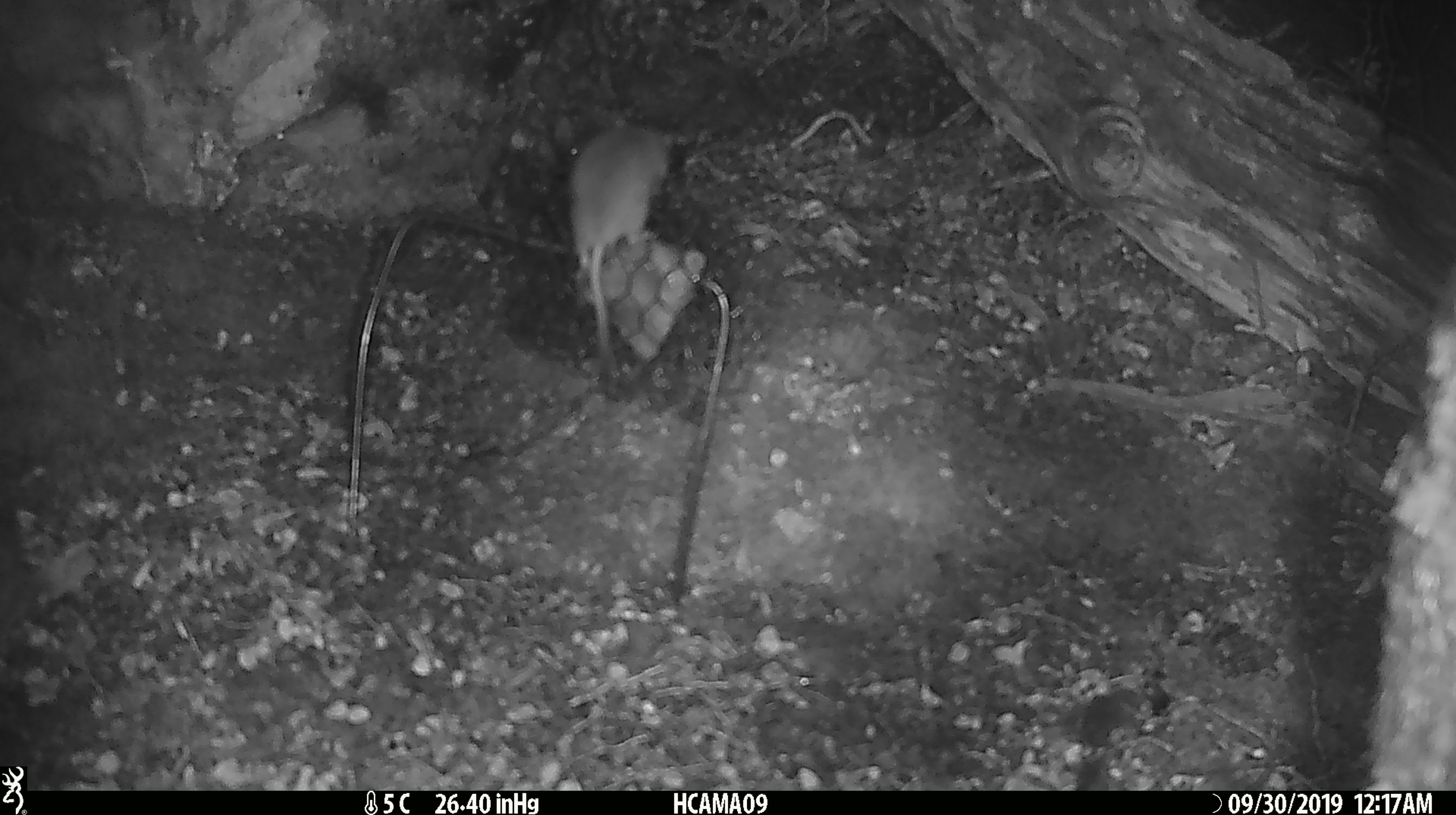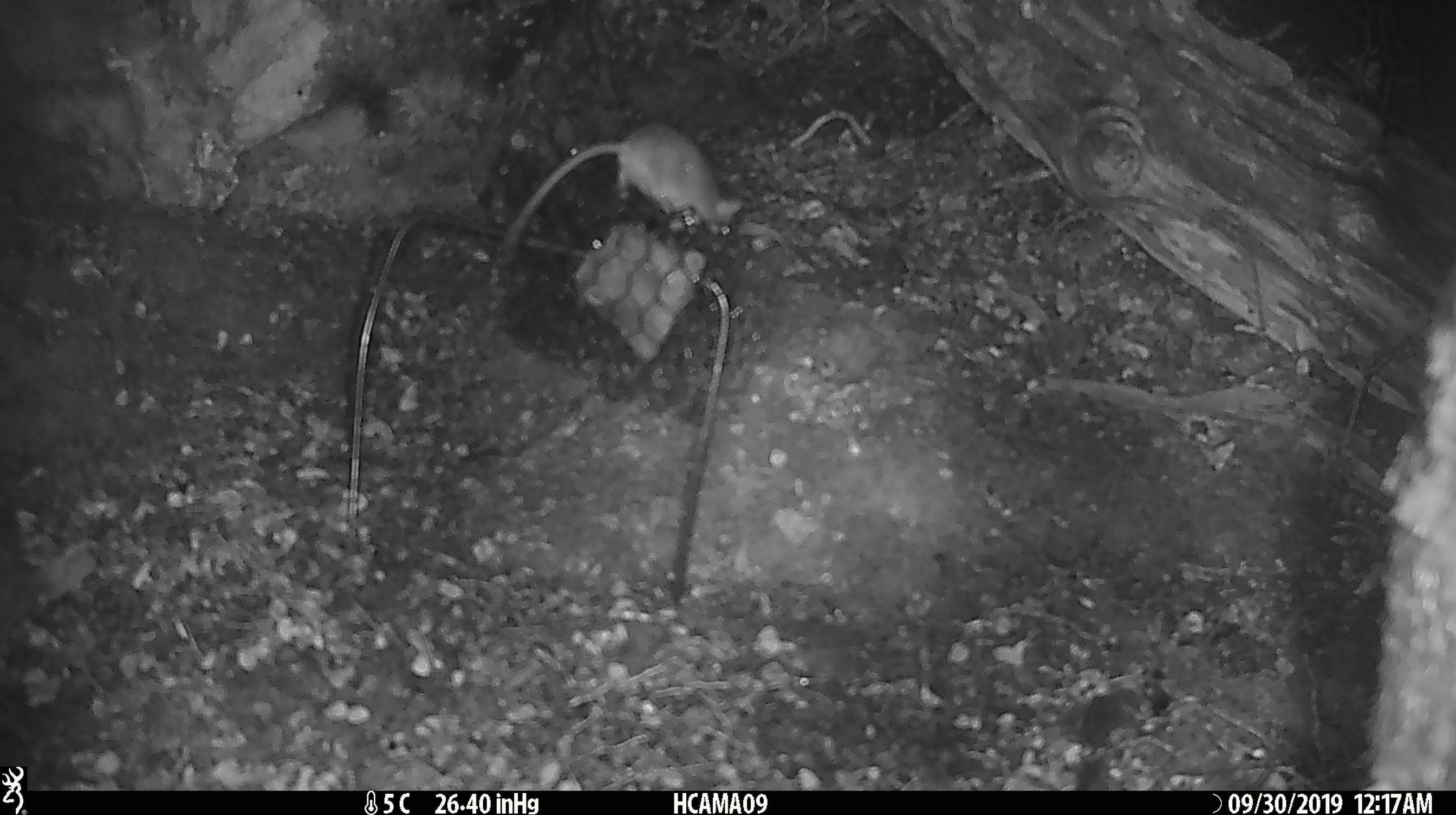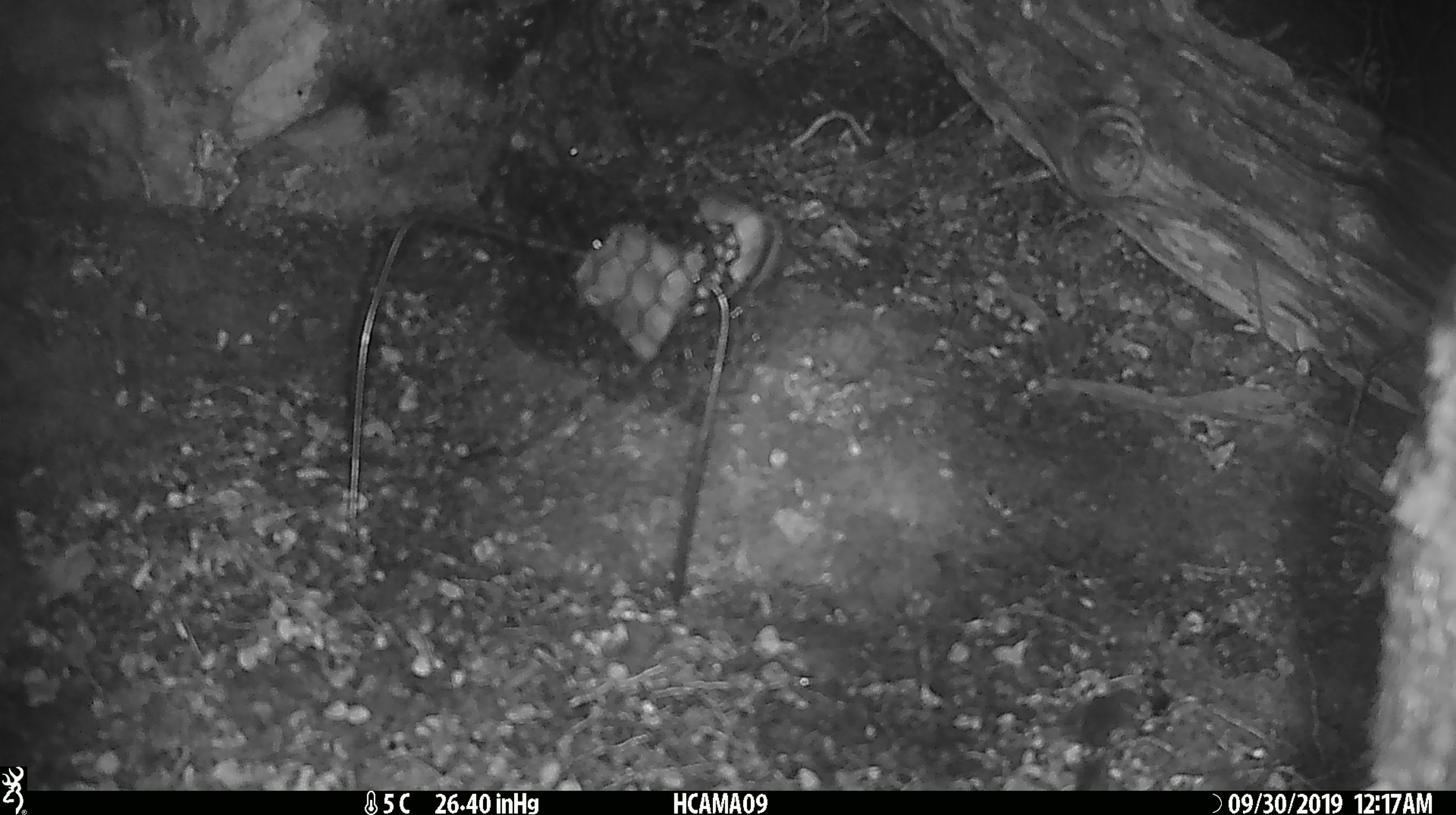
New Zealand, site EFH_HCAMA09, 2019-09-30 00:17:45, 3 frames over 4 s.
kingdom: Animalia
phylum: Chordata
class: Mammalia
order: Rodentia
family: Muridae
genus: Mus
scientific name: Mus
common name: mouse